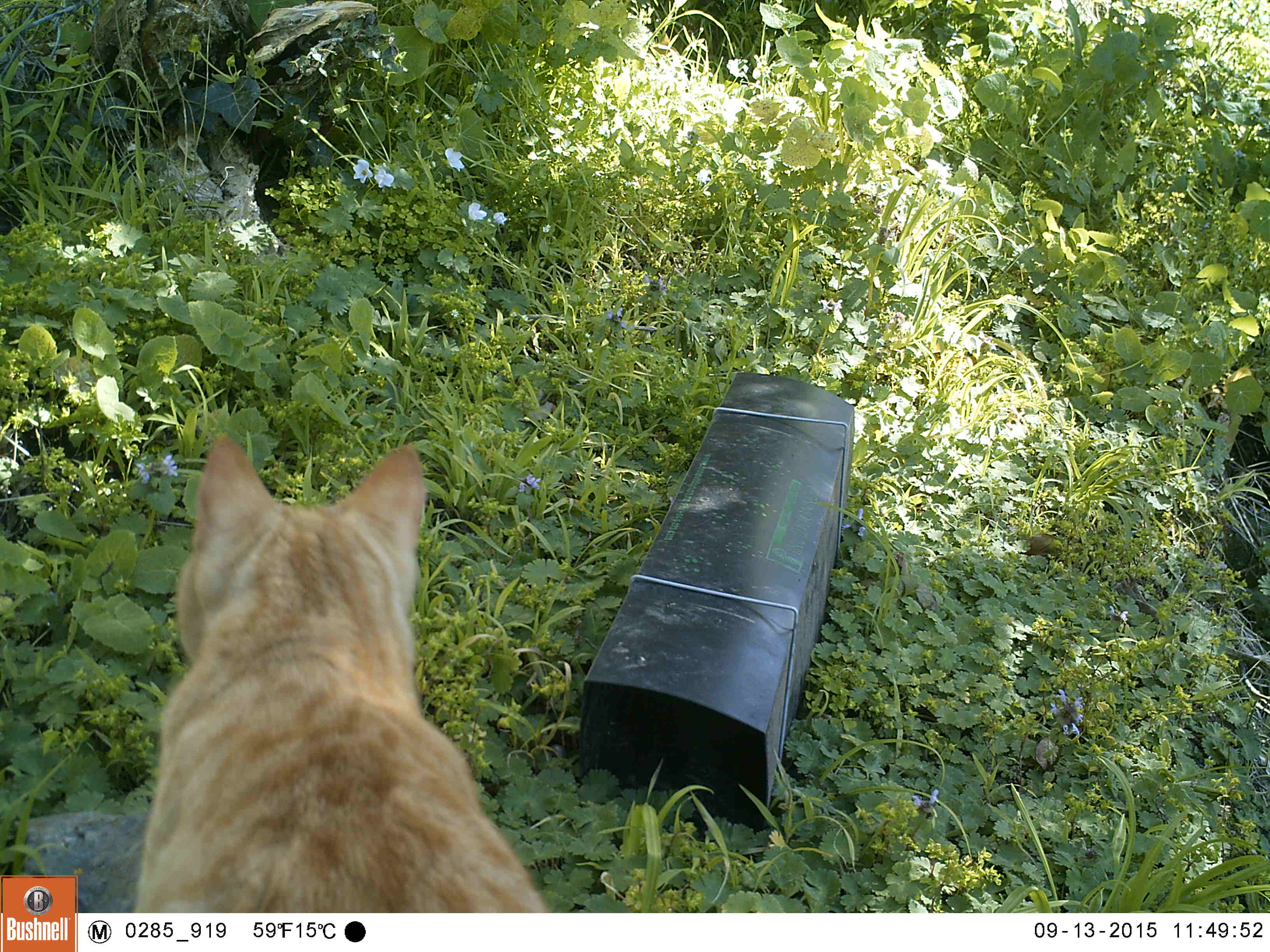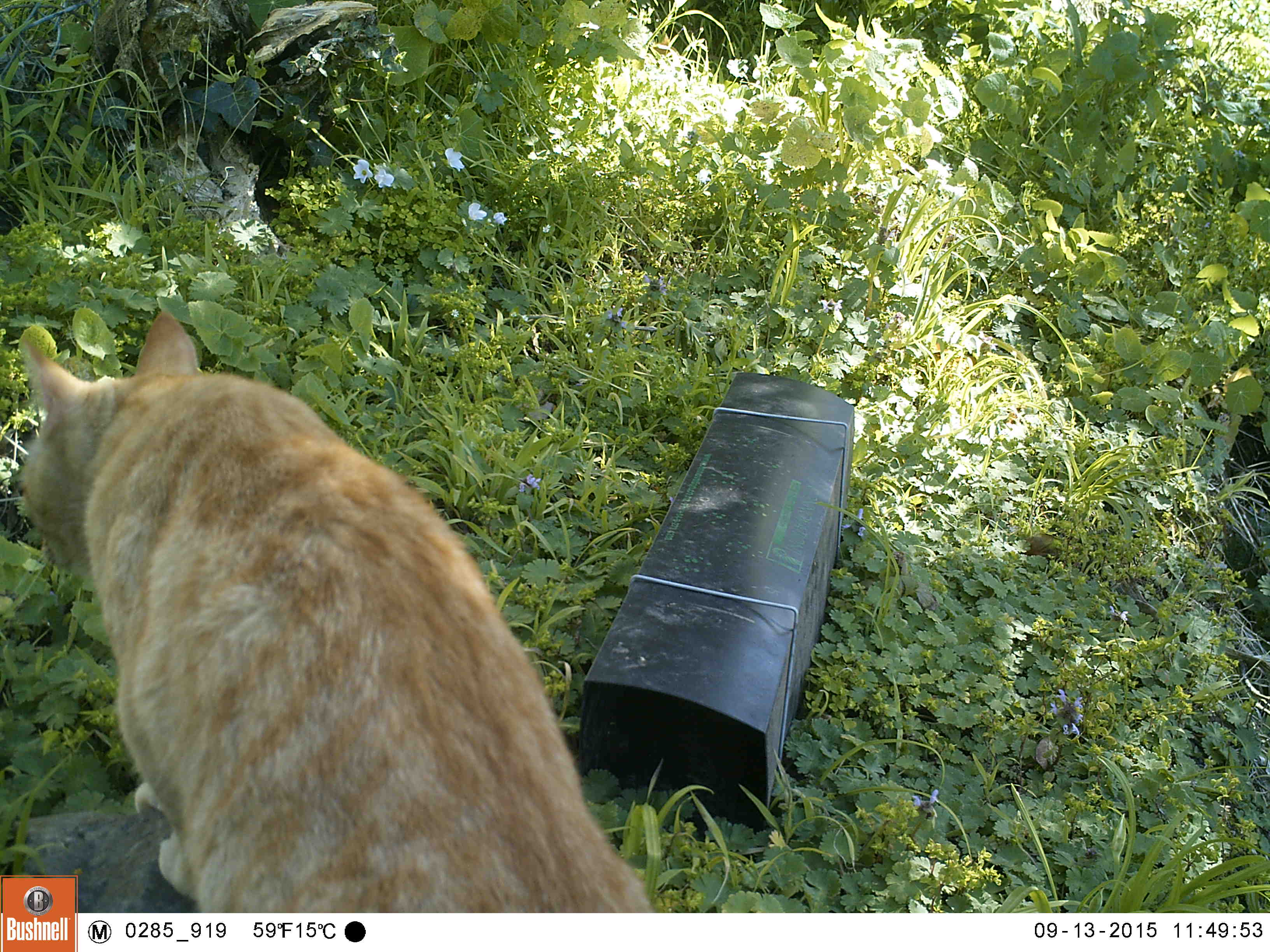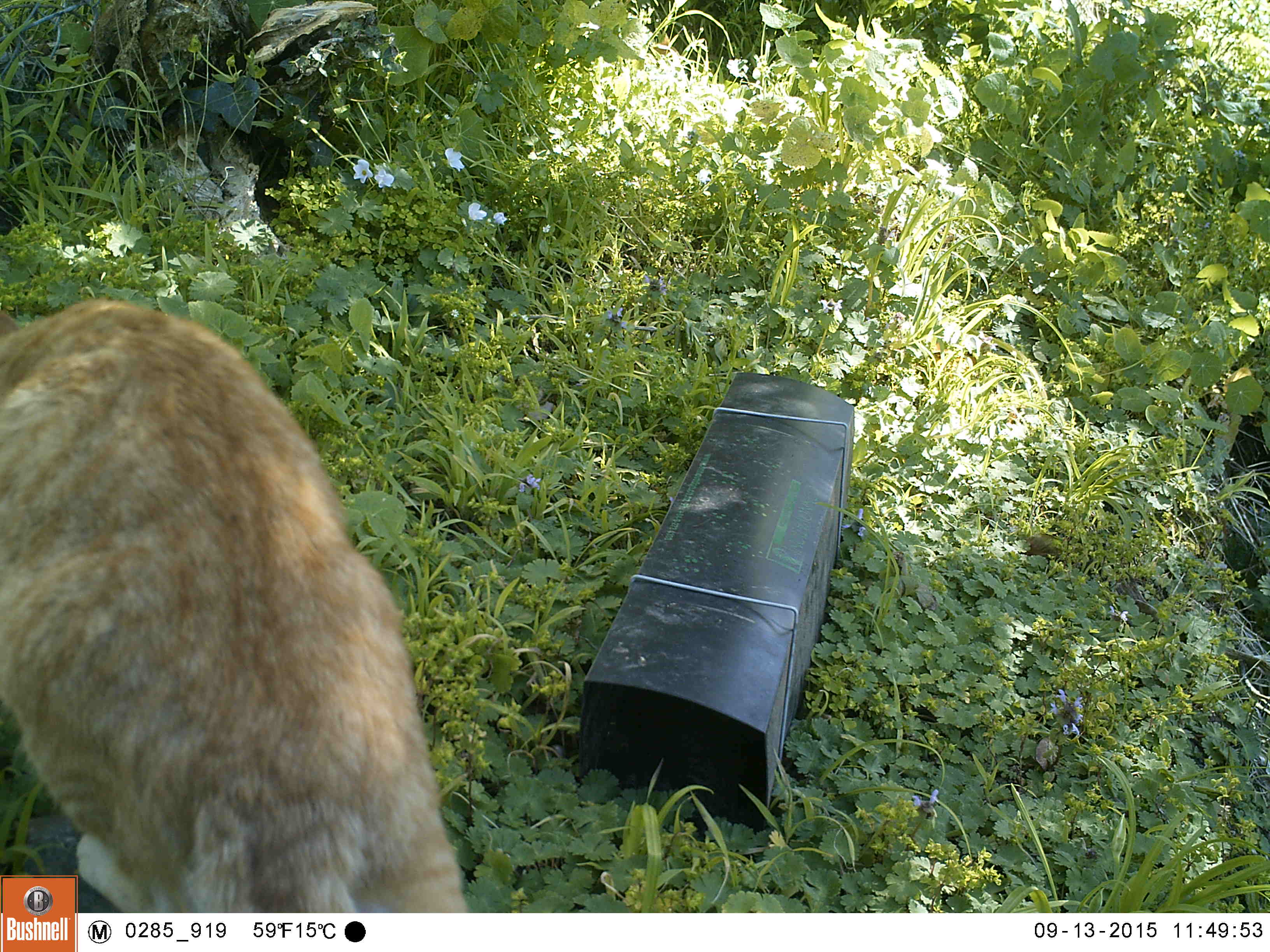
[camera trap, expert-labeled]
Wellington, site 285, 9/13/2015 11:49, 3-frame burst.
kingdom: Animalia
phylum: Chordata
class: Mammalia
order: Carnivora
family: Felidae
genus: Felis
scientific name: Felis catus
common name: cat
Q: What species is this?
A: Cat (Felis catus).